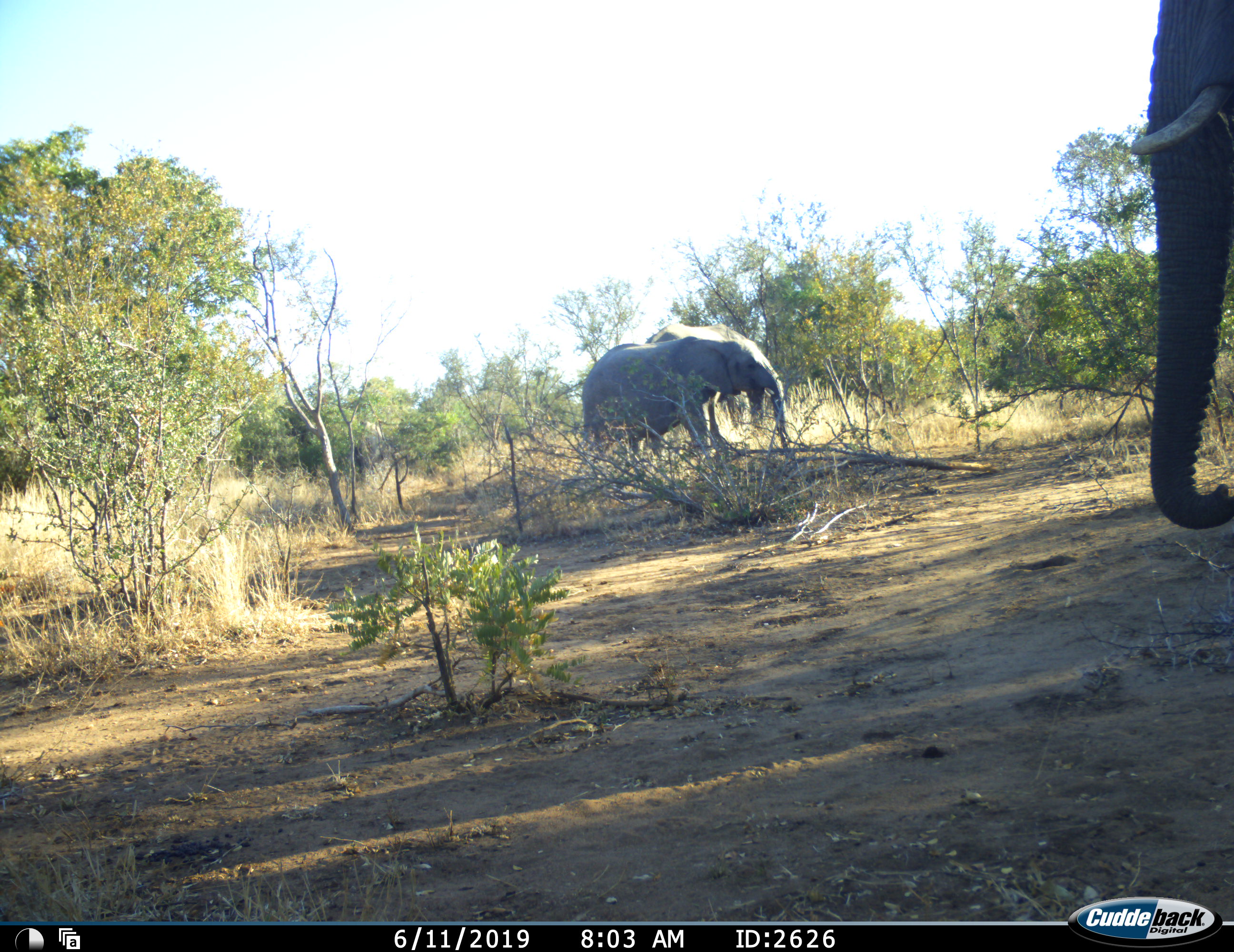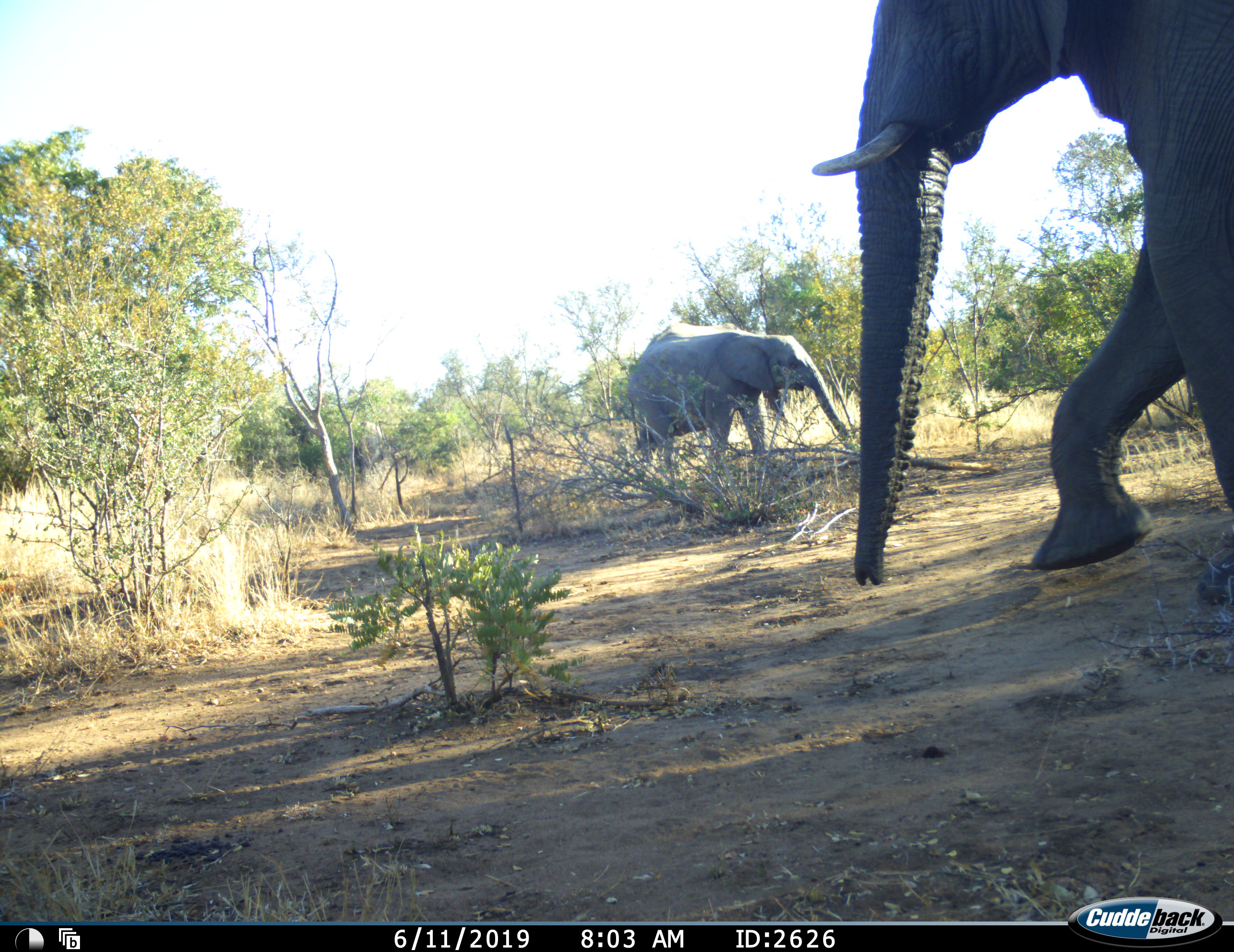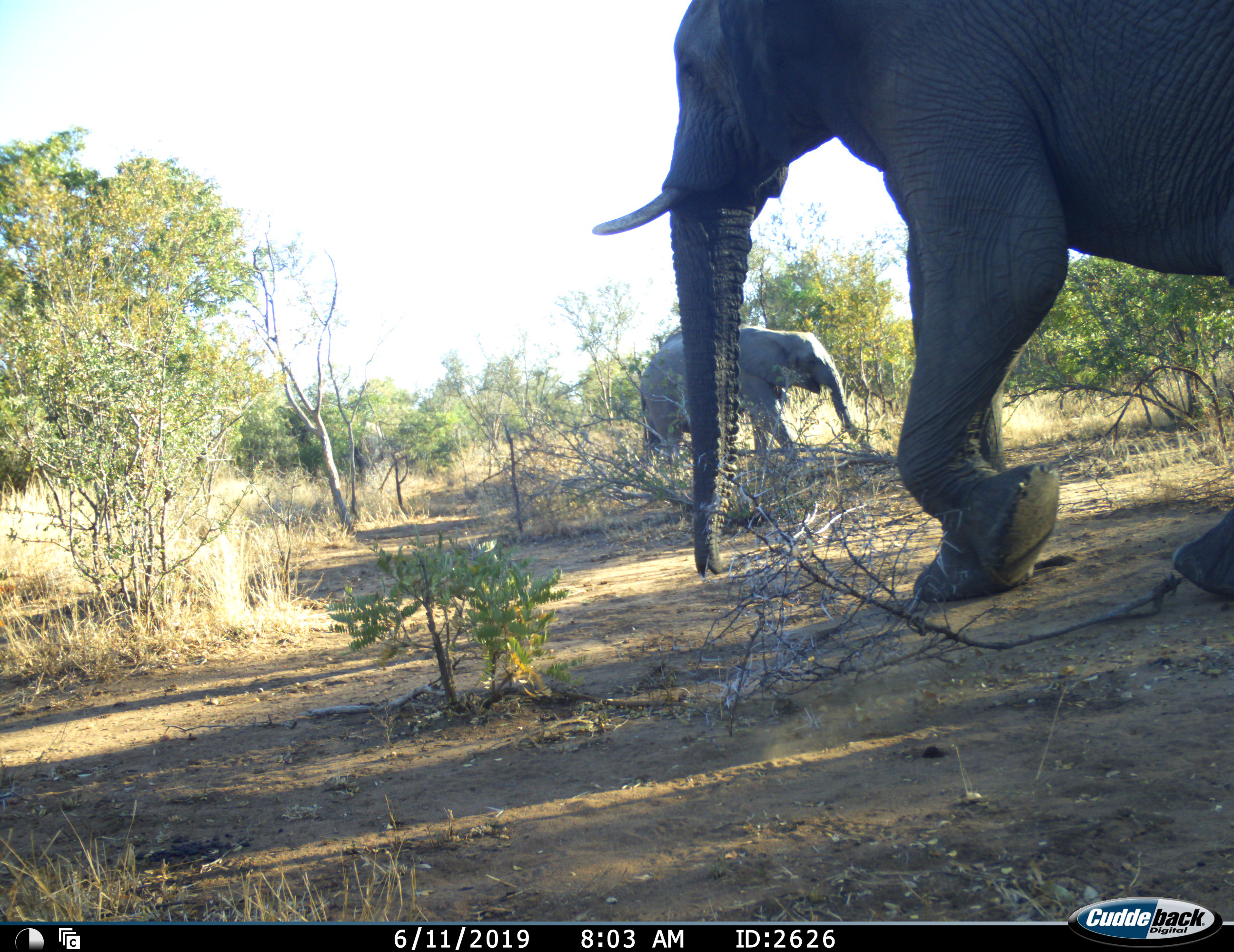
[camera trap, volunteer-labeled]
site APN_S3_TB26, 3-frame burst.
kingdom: Animalia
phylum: Chordata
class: Mammalia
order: Proboscidea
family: Elephantidae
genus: Loxodonta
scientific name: Loxodonta africana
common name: african bush elephant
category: elephant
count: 2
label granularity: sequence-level